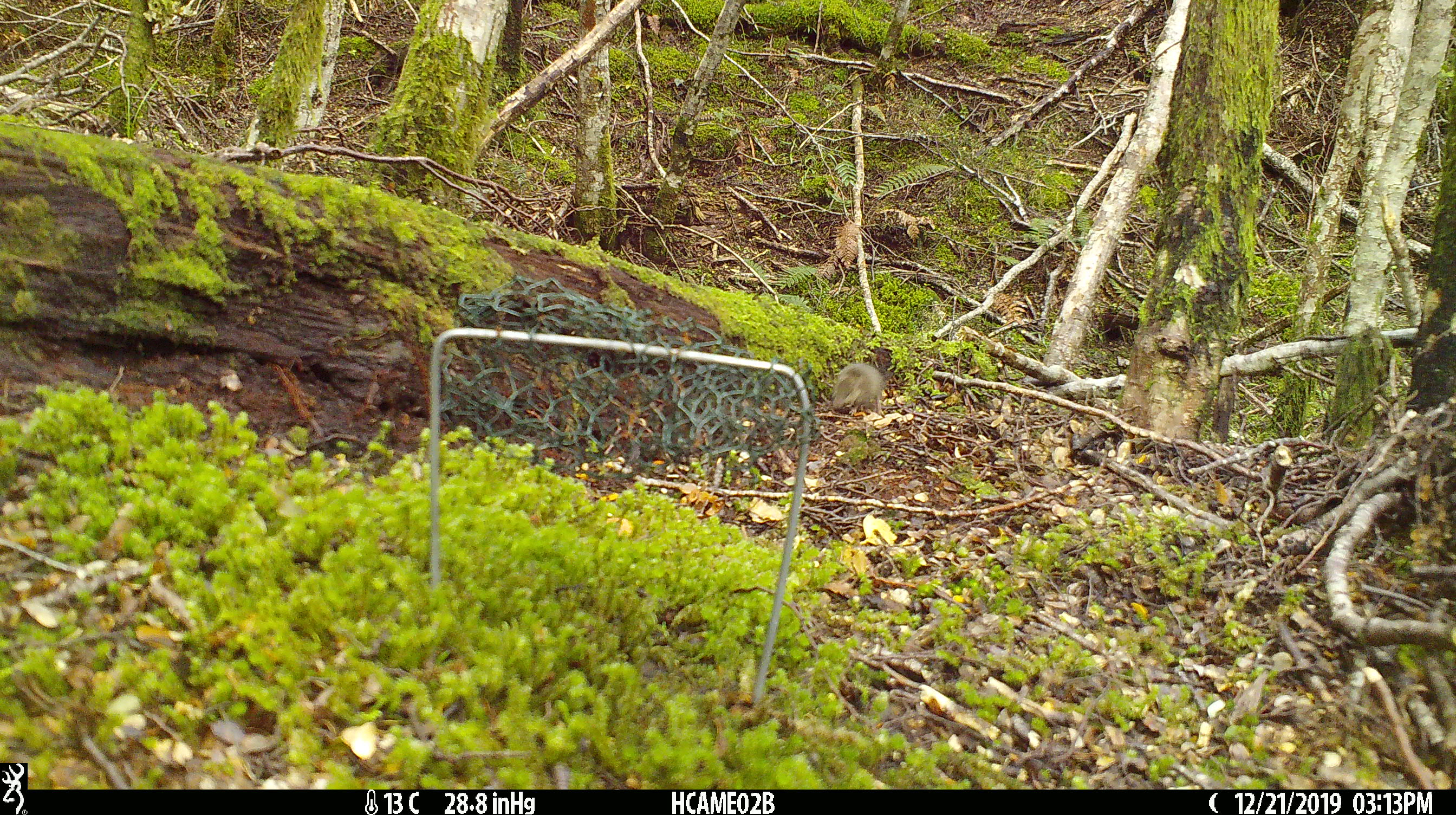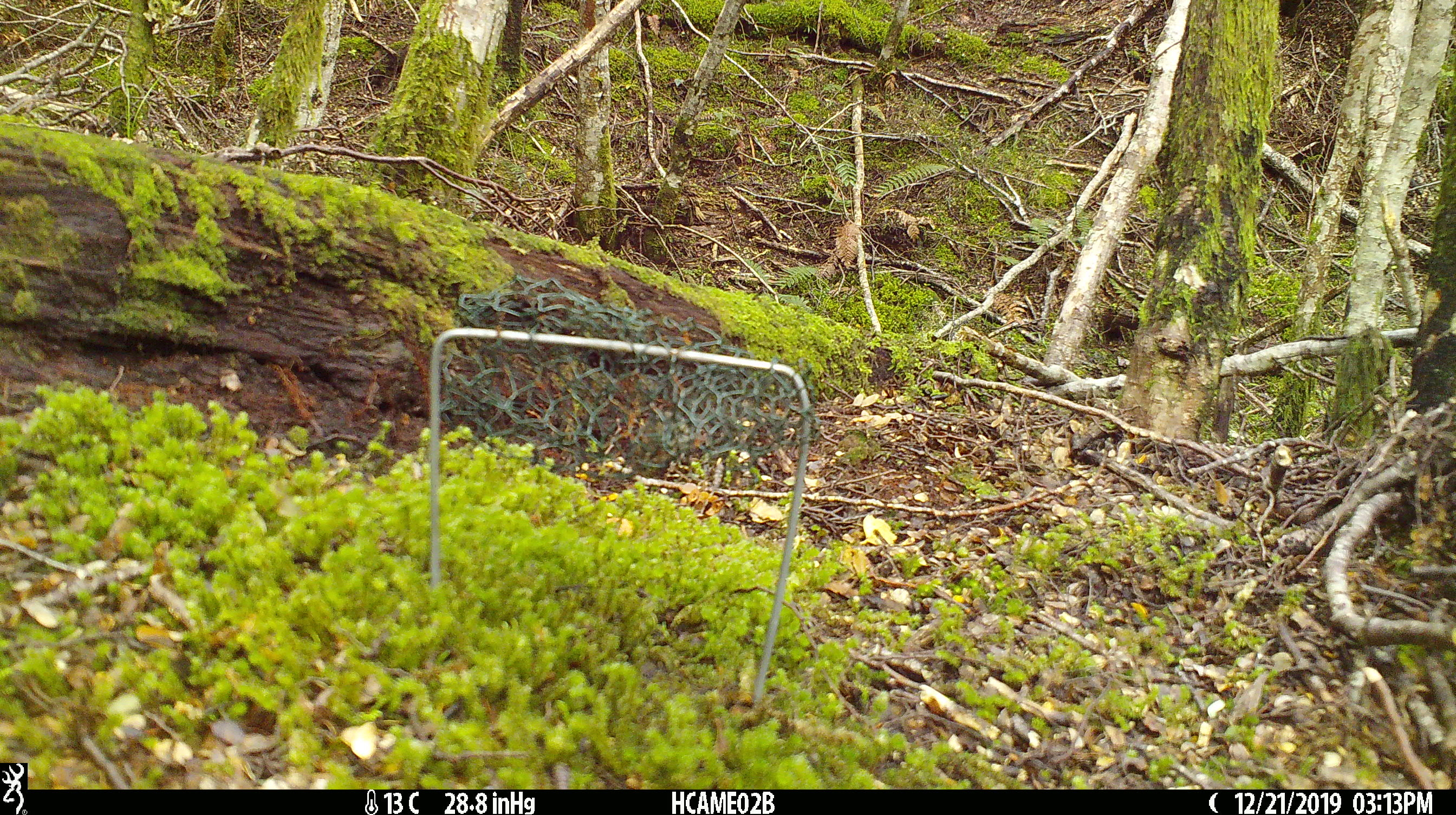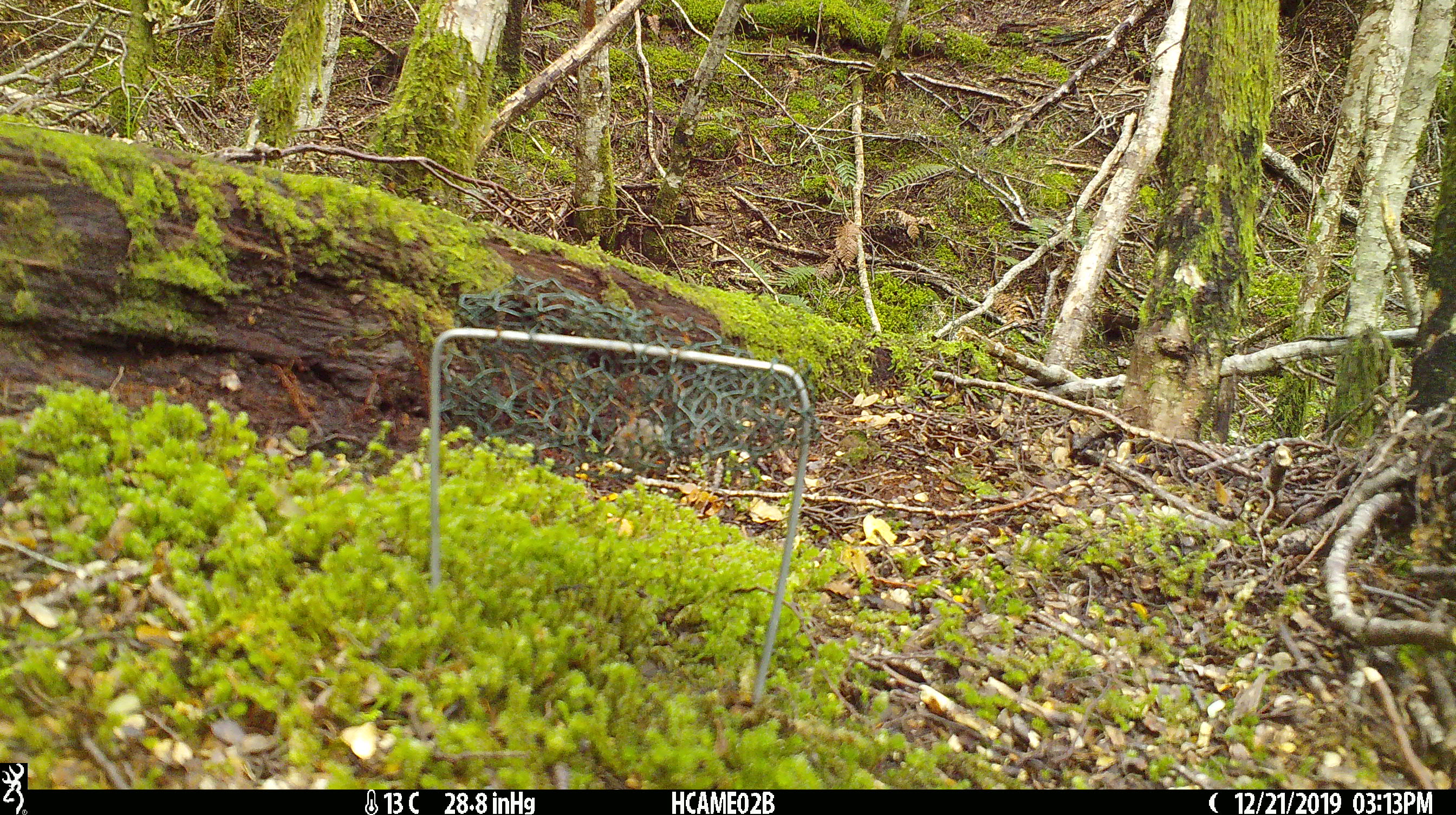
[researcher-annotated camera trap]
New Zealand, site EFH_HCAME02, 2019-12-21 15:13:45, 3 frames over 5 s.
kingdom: Animalia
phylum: Chordata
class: Mammalia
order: Rodentia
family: Muridae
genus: Mus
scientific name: Mus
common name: mouse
Mouse (Mus).